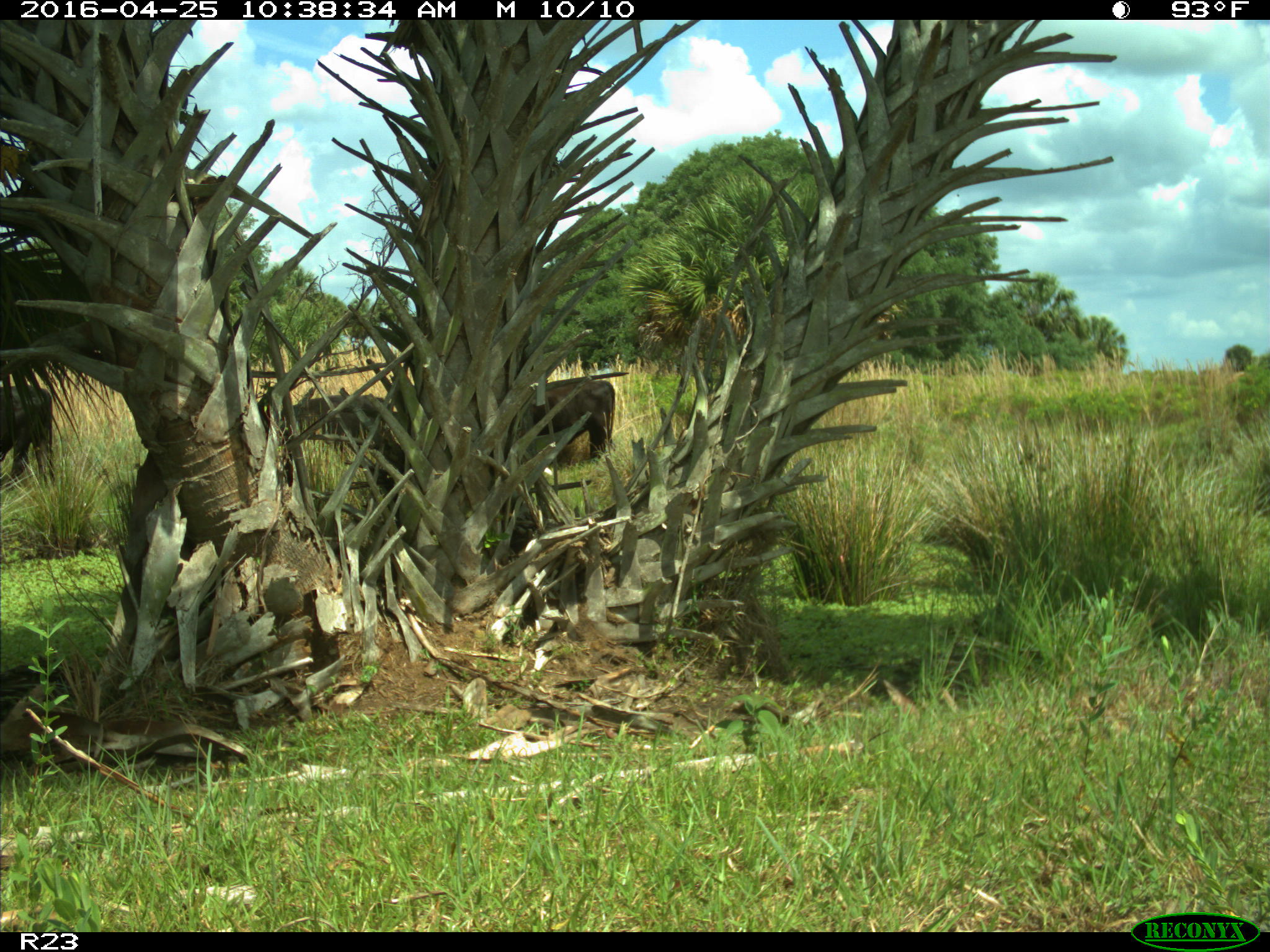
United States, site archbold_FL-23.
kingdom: Animalia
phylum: Chordata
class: Mammalia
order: Artiodactyla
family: Bovidae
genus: Bos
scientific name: Bos taurus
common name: domestic cow